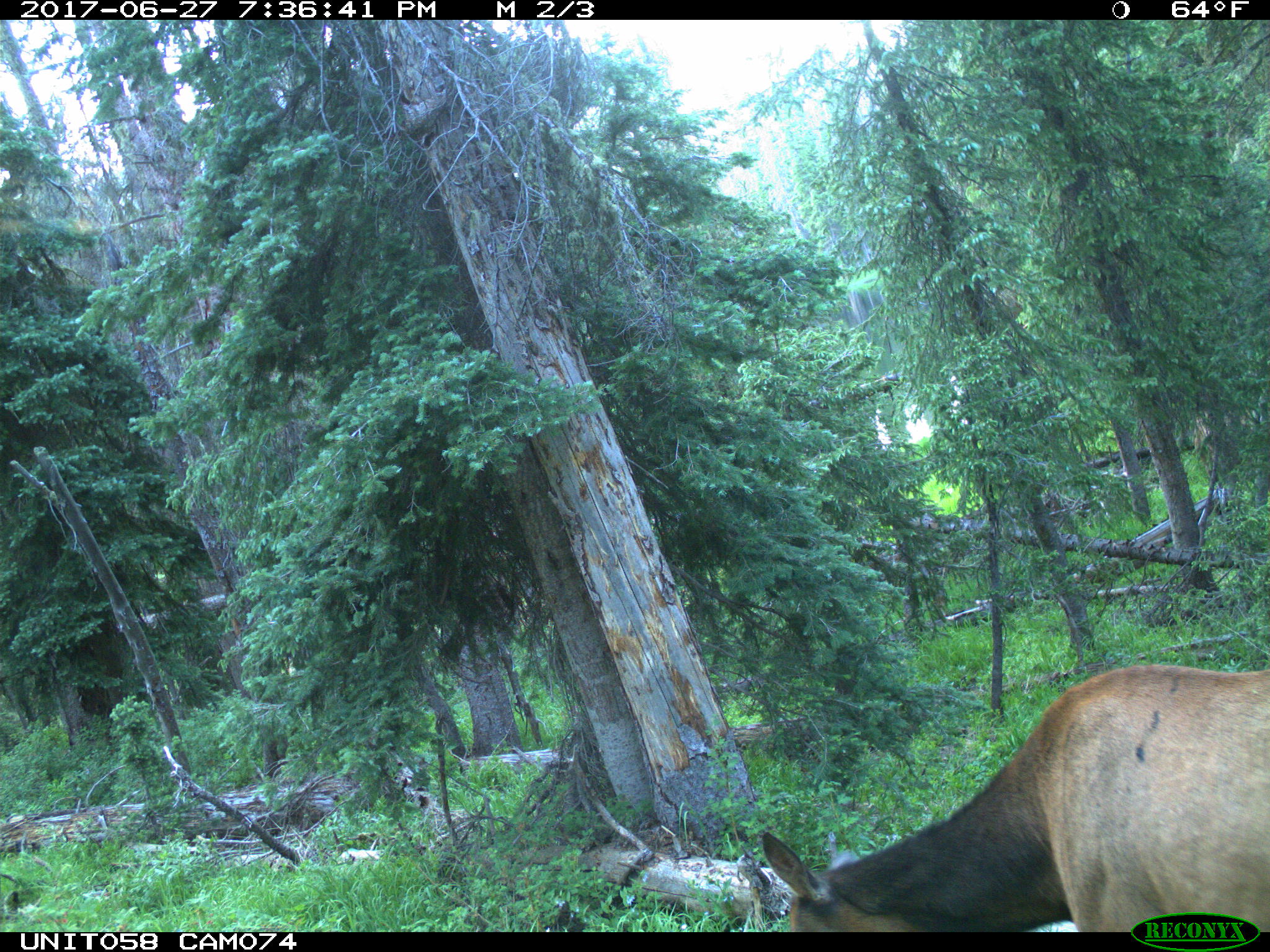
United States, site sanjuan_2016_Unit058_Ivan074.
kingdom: Animalia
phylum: Chordata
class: Mammalia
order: Artiodactyla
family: Cervidae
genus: Cervus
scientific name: Cervus elaphus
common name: red deer